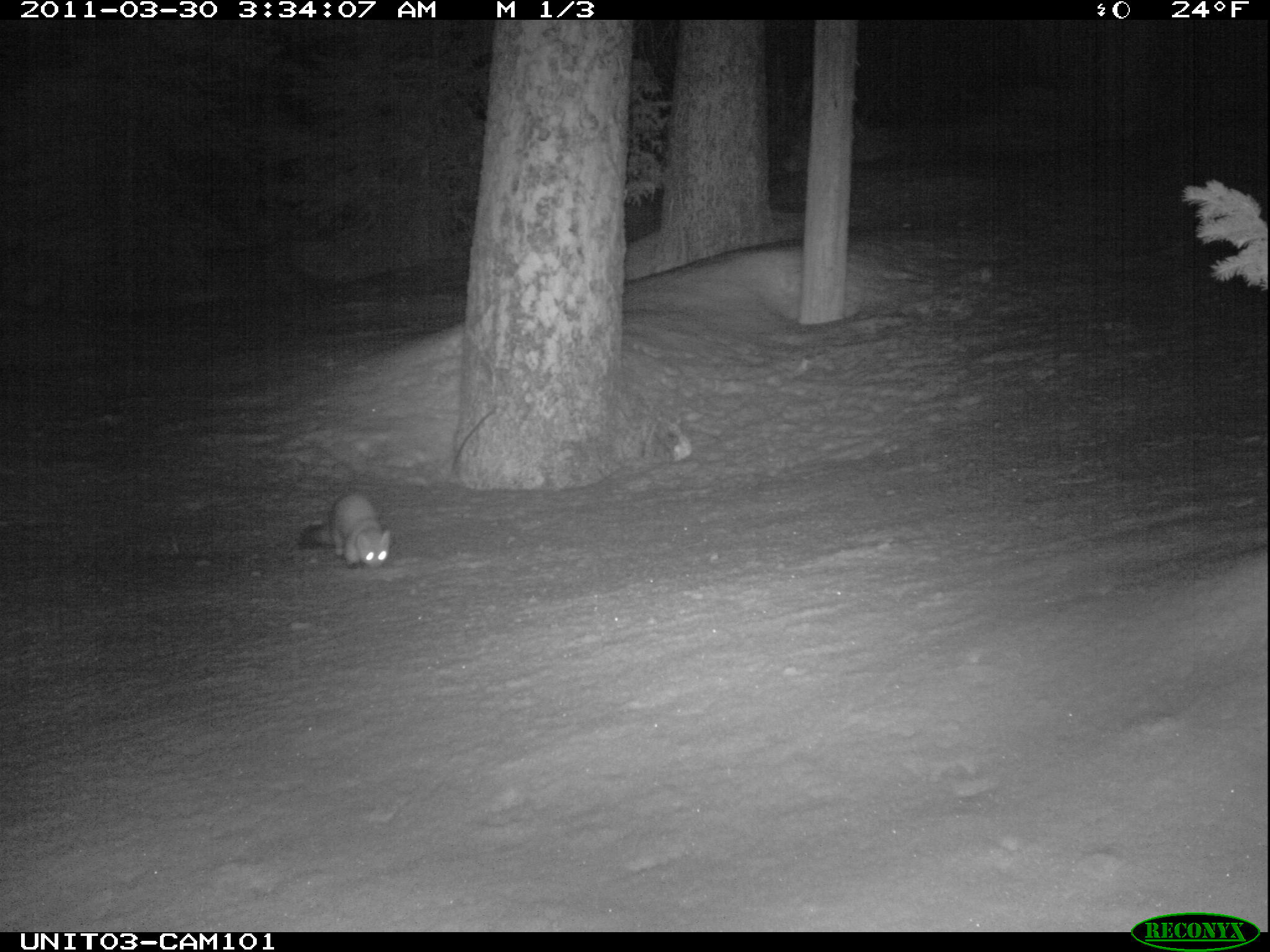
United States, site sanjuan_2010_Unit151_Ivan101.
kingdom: Animalia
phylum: Chordata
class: Mammalia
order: Carnivora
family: Mustelidae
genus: Martes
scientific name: Martes americana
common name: american marten